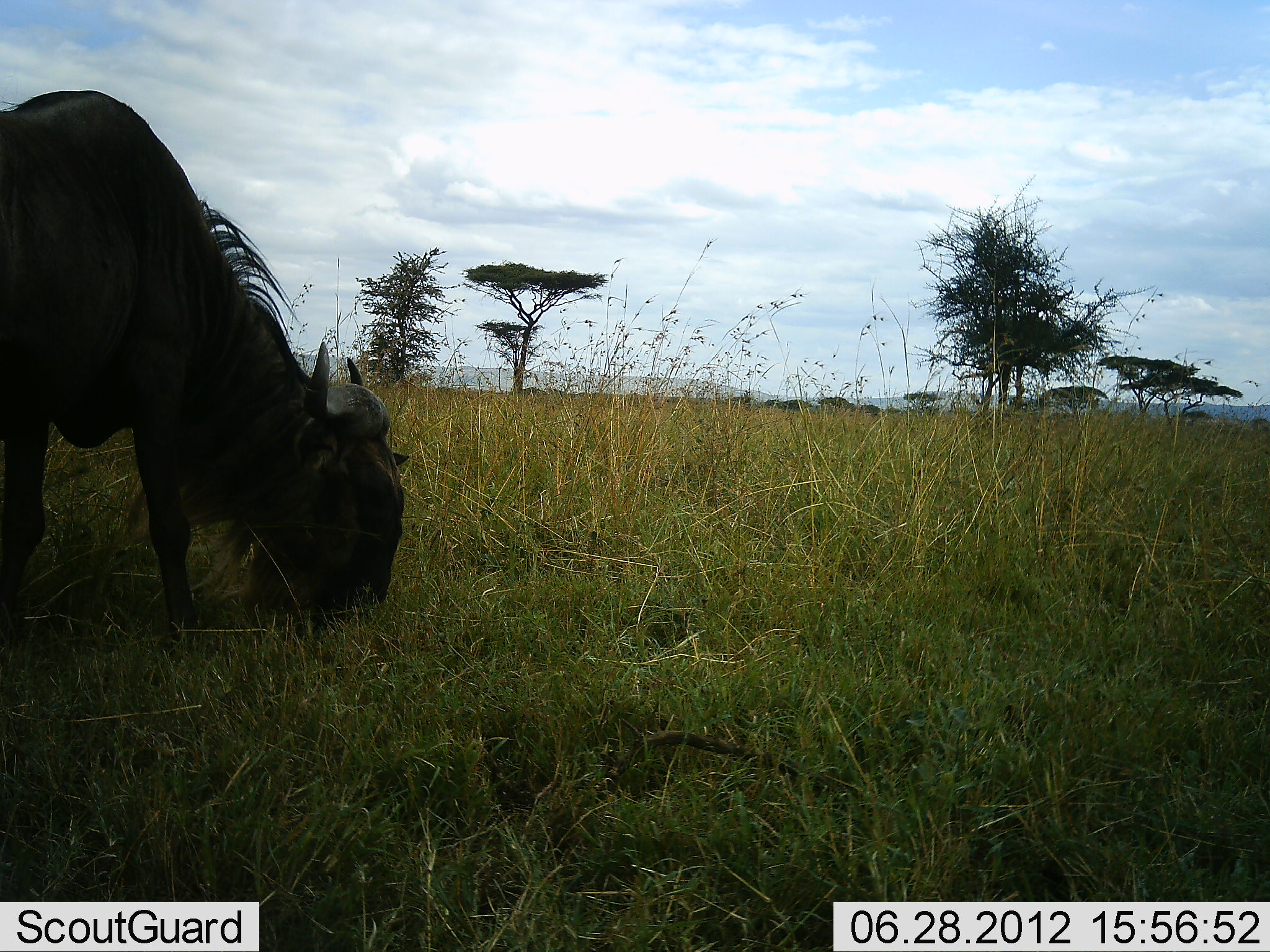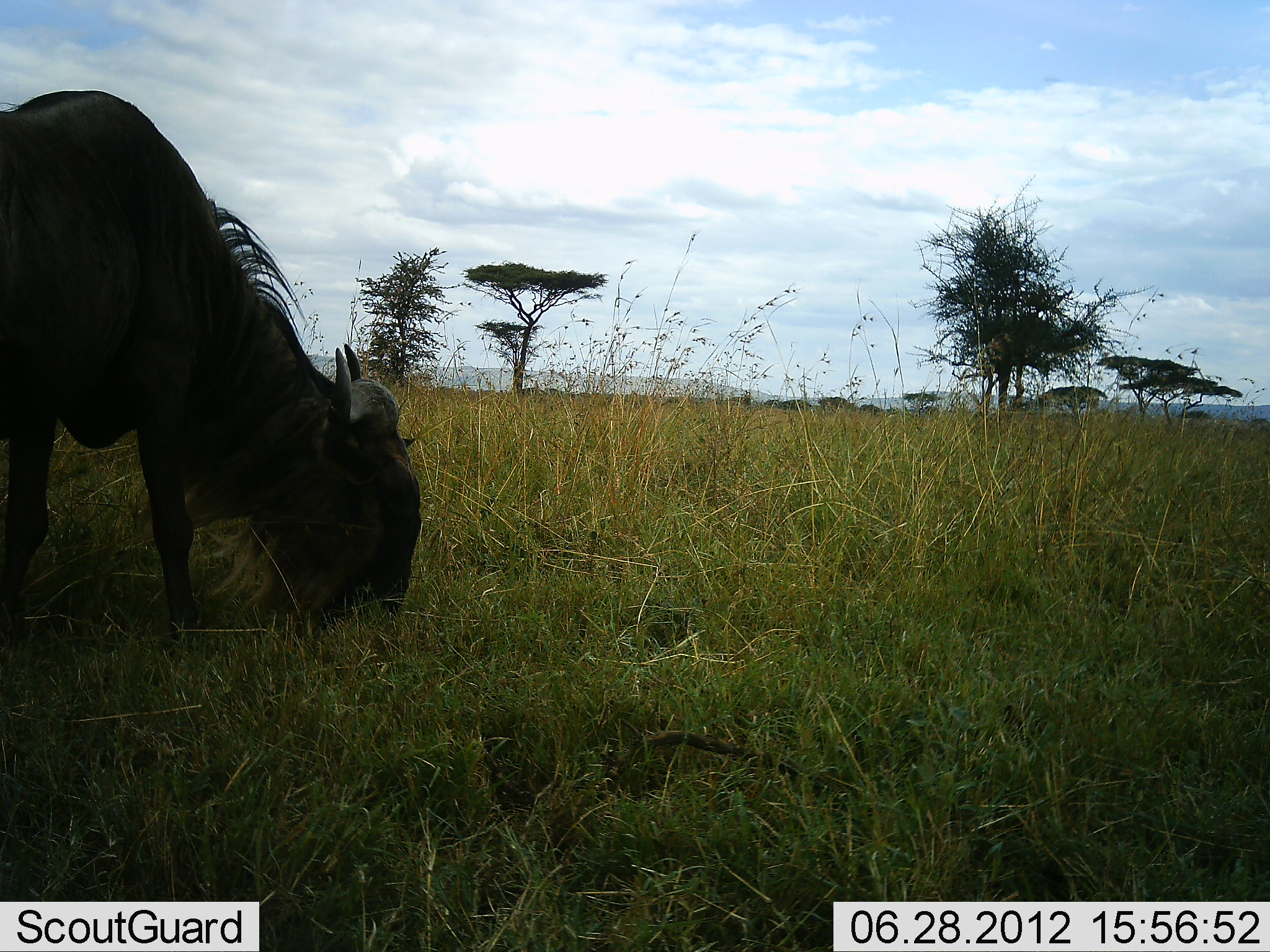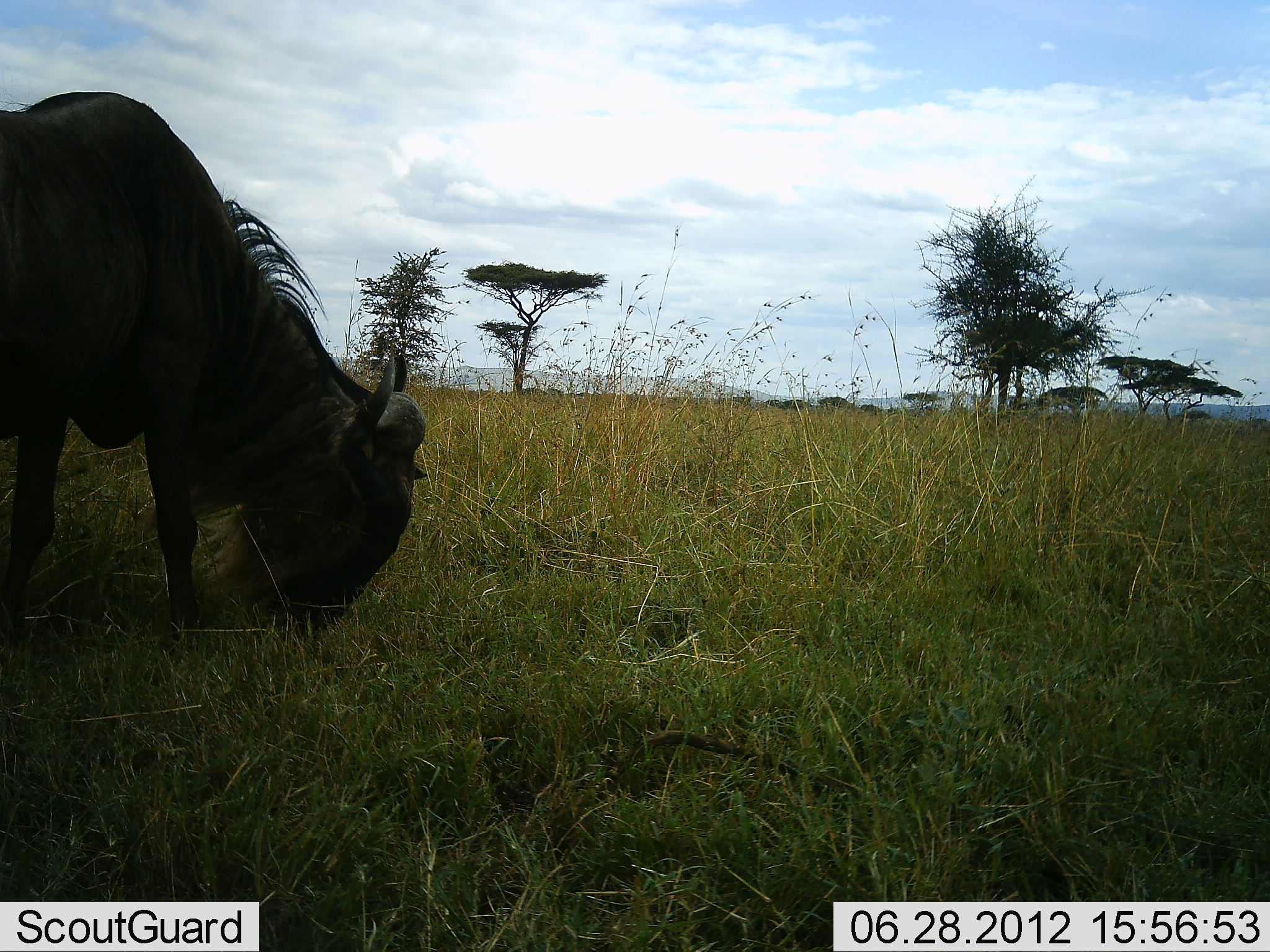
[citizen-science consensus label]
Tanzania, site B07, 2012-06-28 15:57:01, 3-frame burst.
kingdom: Animalia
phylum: Chordata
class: Mammalia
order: Artiodactyla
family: Bovidae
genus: Connochaetes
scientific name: Connochaetes taurinus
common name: blue wildebeest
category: wildebeest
Wildebeest (blue wildebeest) (Connochaetes taurinus), count 1. Behavior (volunteer vote fractions): standing 30%, resting 0%, moving 0%, interacting 0%. Young present (vote fraction): 0%. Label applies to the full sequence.